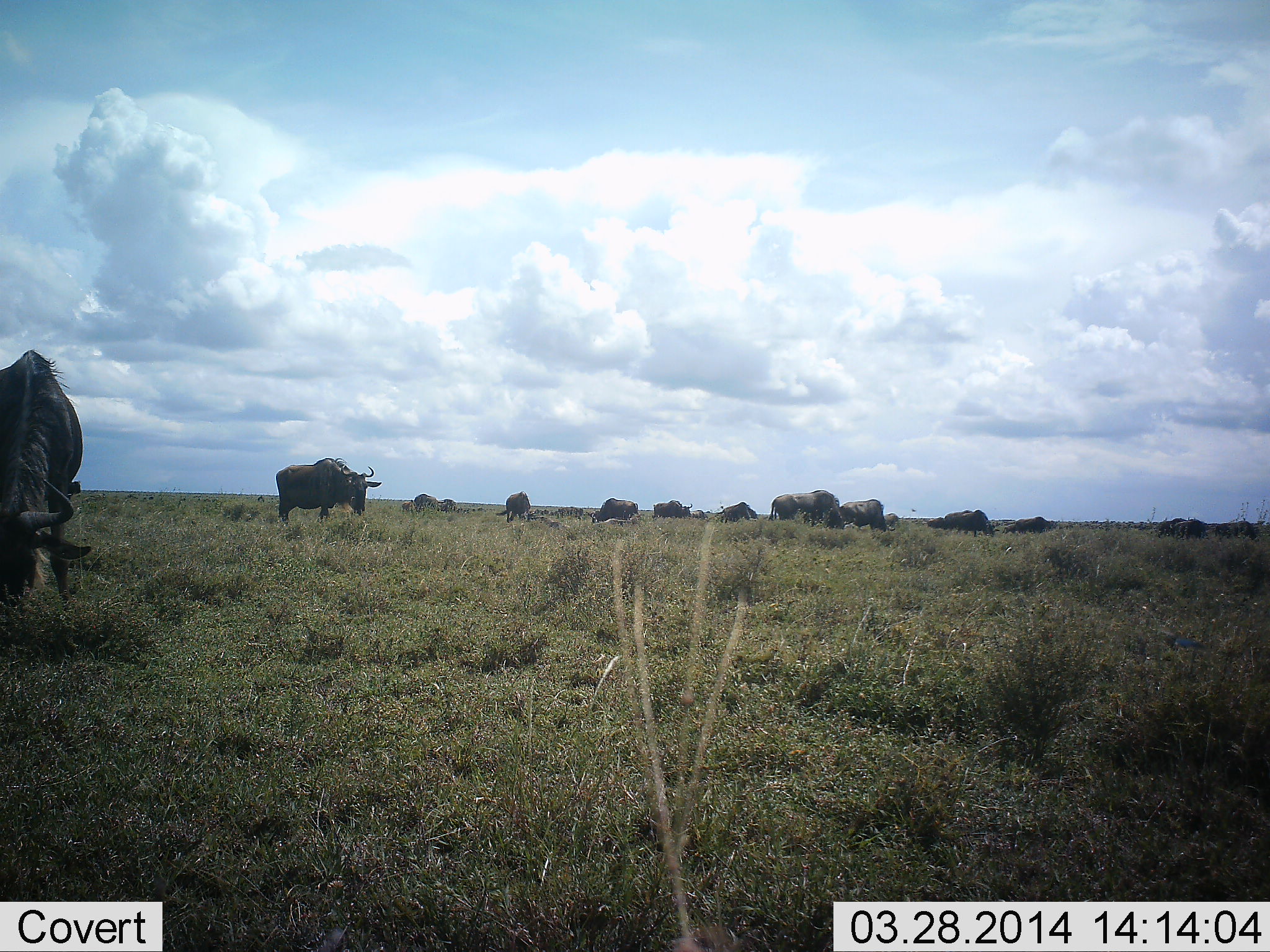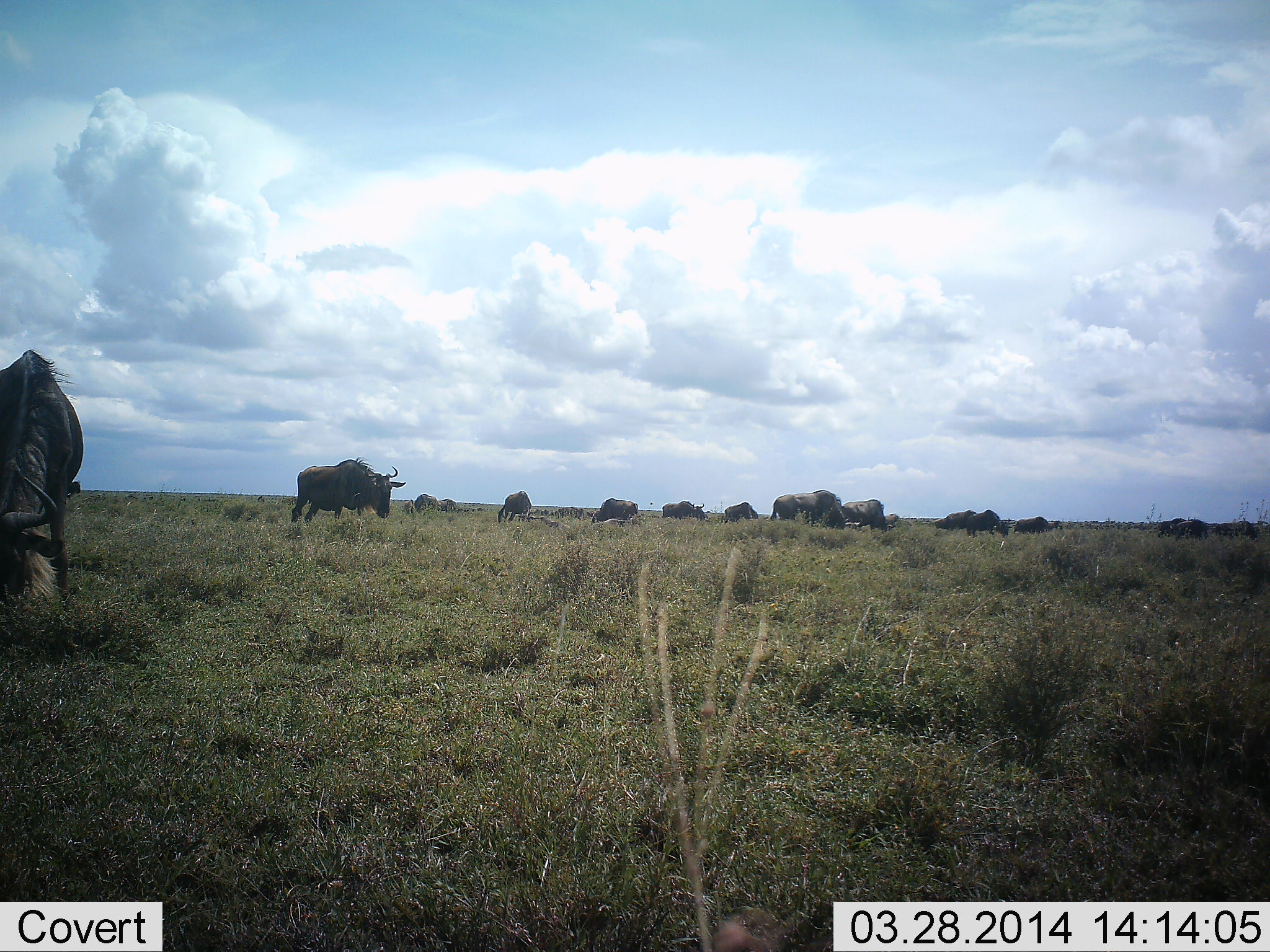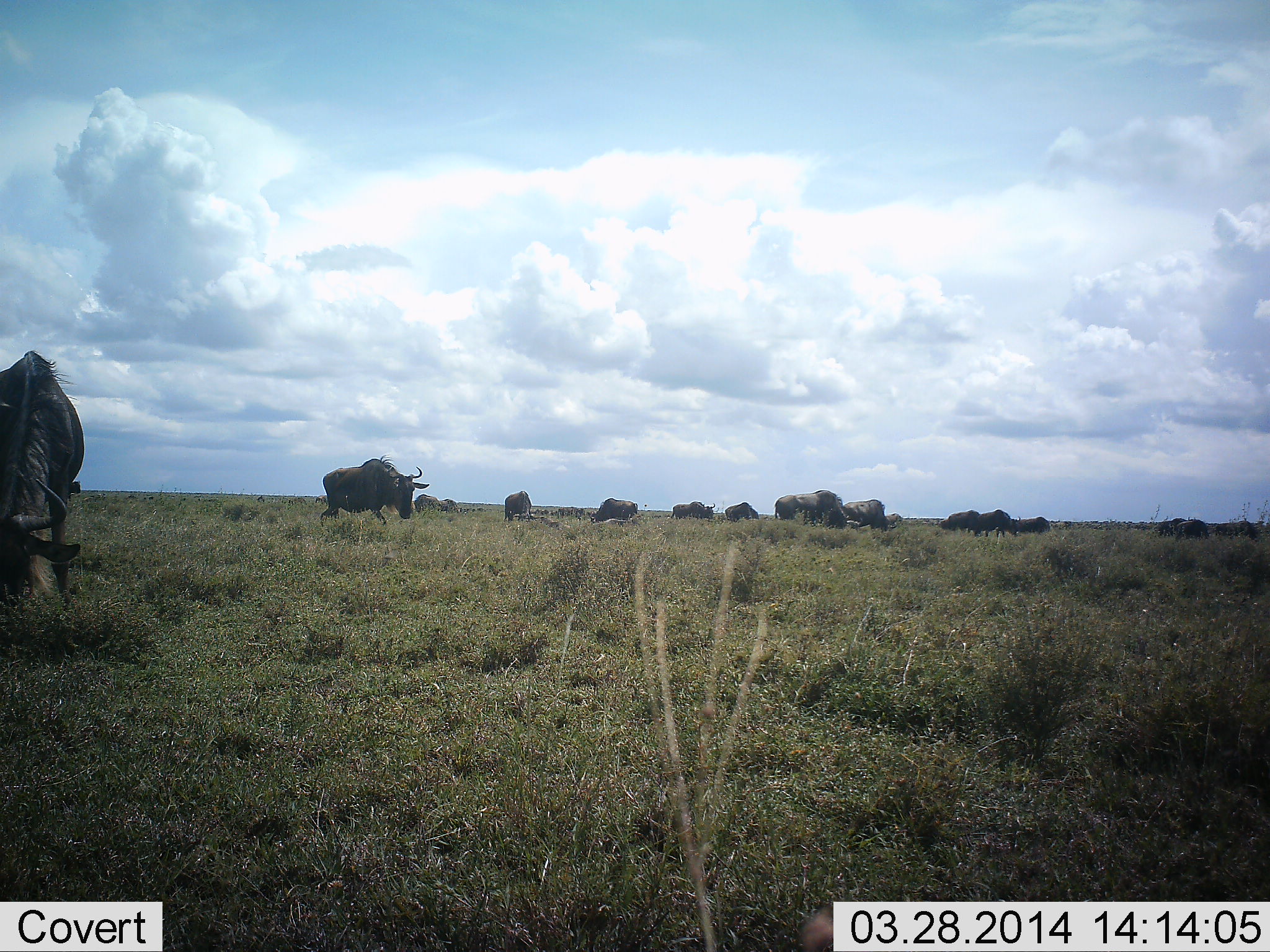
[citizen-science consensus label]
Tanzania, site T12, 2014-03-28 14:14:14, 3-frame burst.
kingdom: Animalia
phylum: Chordata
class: Mammalia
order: Artiodactyla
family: Bovidae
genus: Connochaetes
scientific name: Connochaetes taurinus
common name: blue wildebeest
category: wildebeest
Wildebeest (blue wildebeest) (Connochaetes taurinus), count 11-50. Behavior (volunteer vote fractions): standing 36%, resting 0%, moving 55%, interacting 0%. Young present (vote fraction): 0%. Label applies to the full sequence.